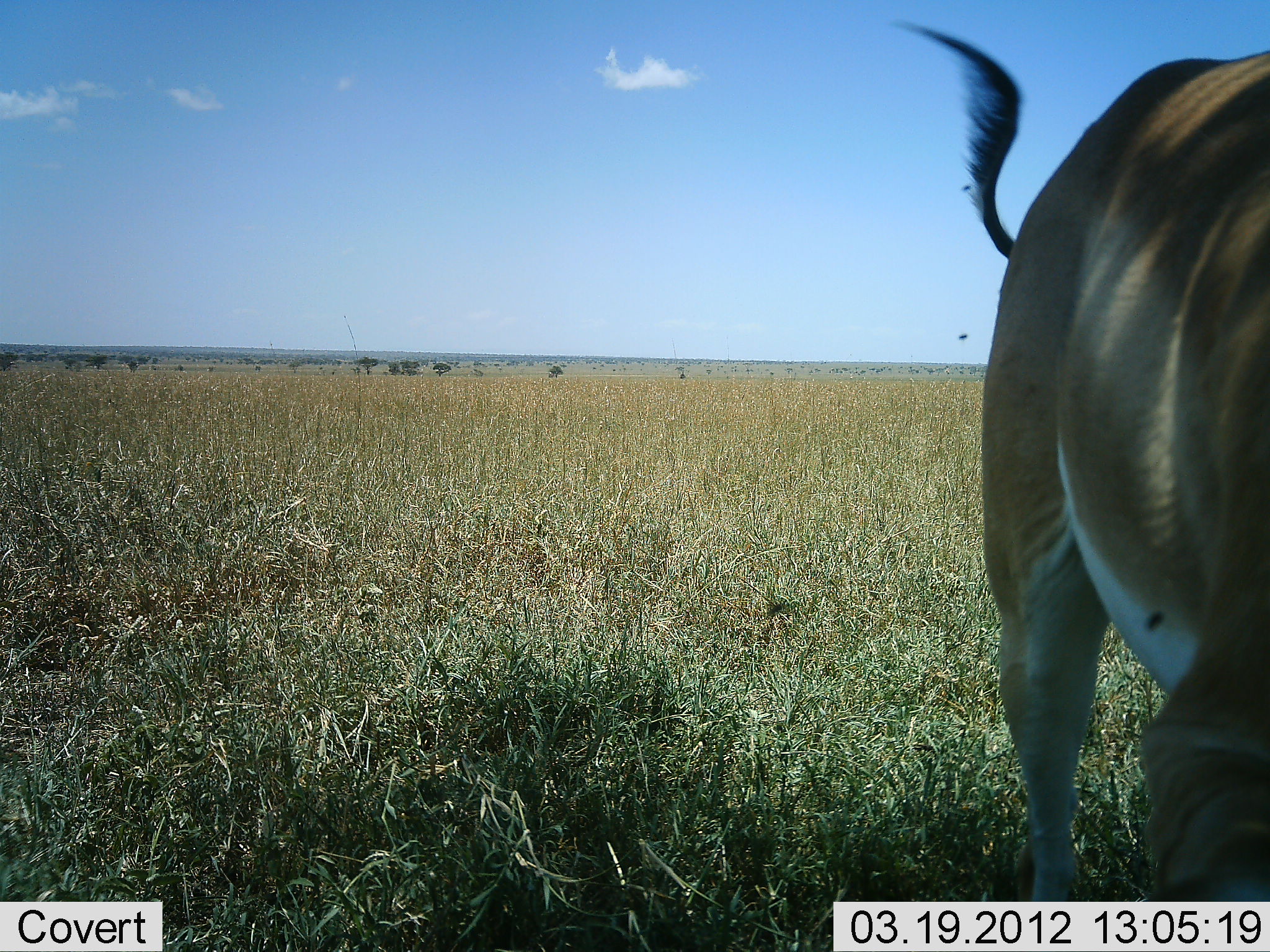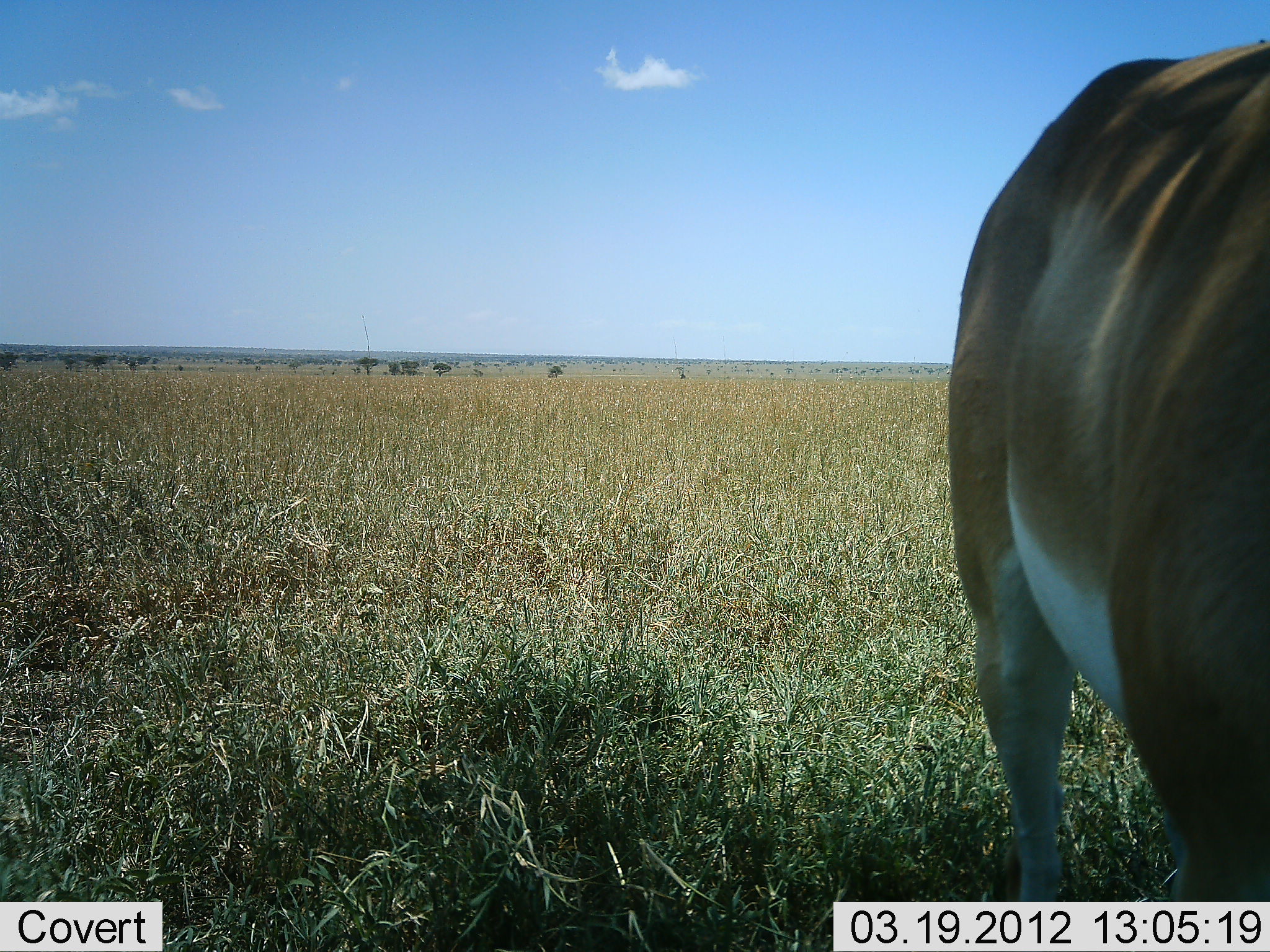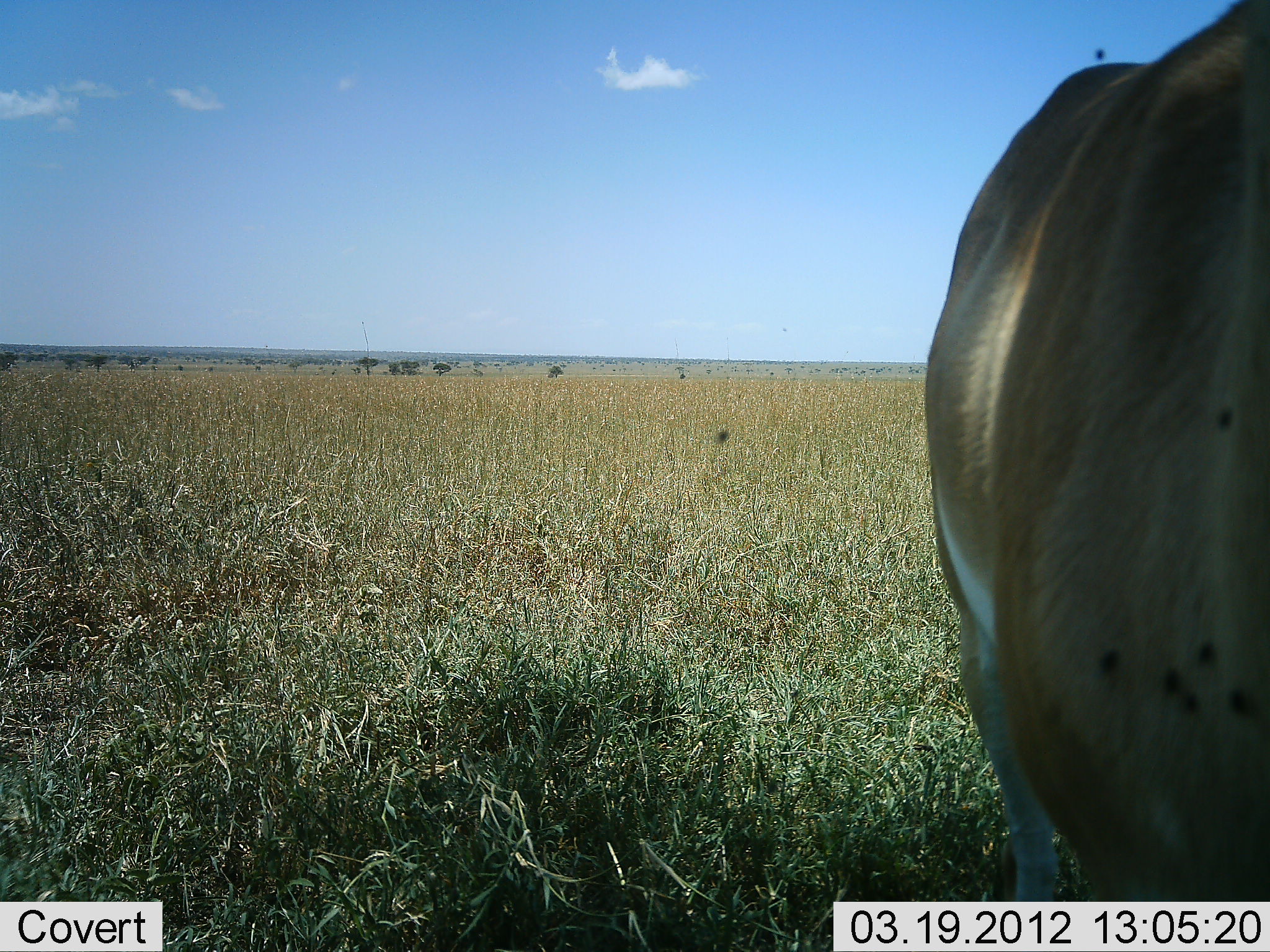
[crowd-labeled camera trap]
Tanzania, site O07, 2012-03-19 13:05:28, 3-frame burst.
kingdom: Animalia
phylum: Chordata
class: Mammalia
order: Artiodactyla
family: Bovidae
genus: Nanger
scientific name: Nanger granti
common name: grant's gazelle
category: gazellegrants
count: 1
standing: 88%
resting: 0%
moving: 12%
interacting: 0%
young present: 0%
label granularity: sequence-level